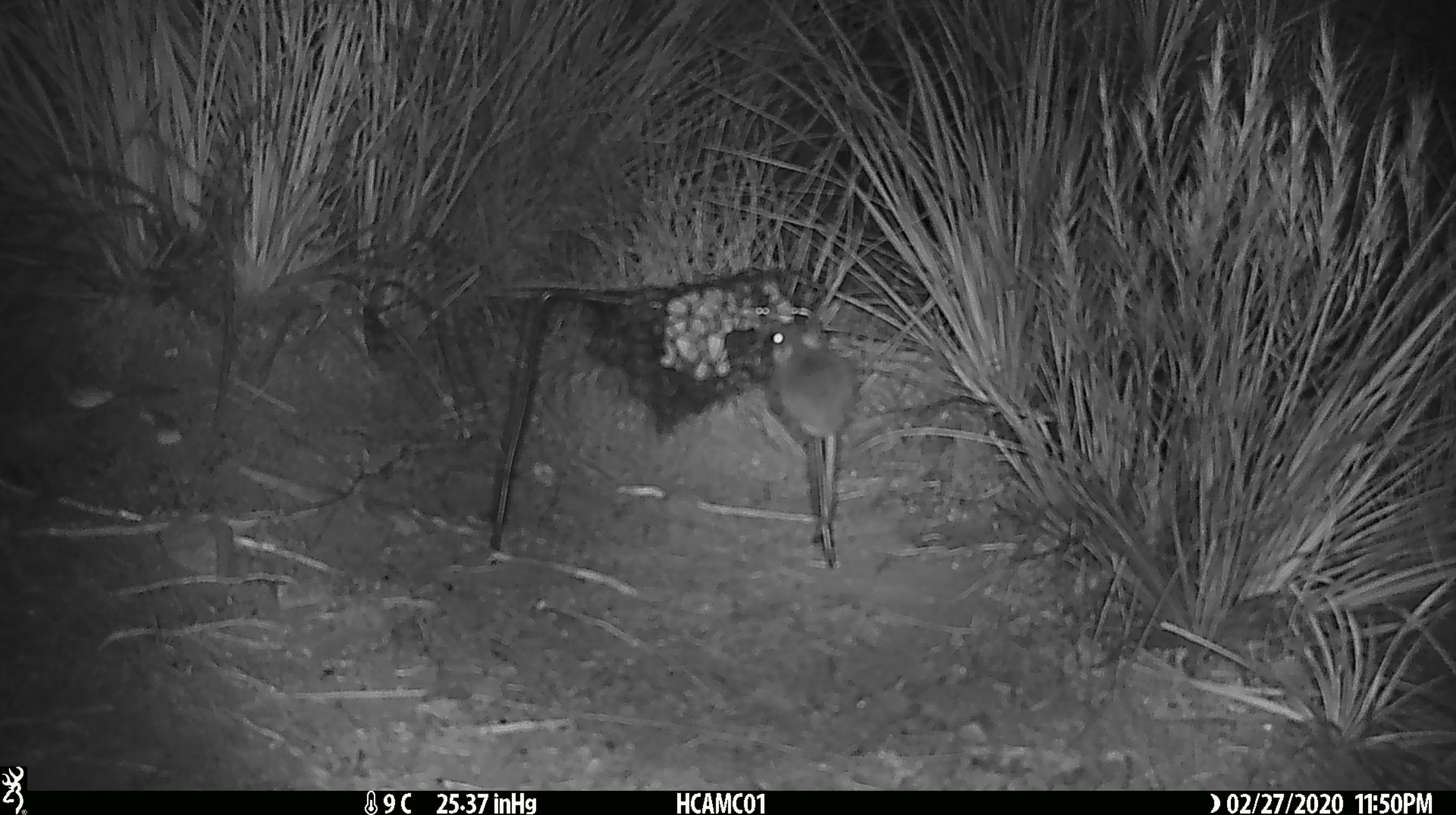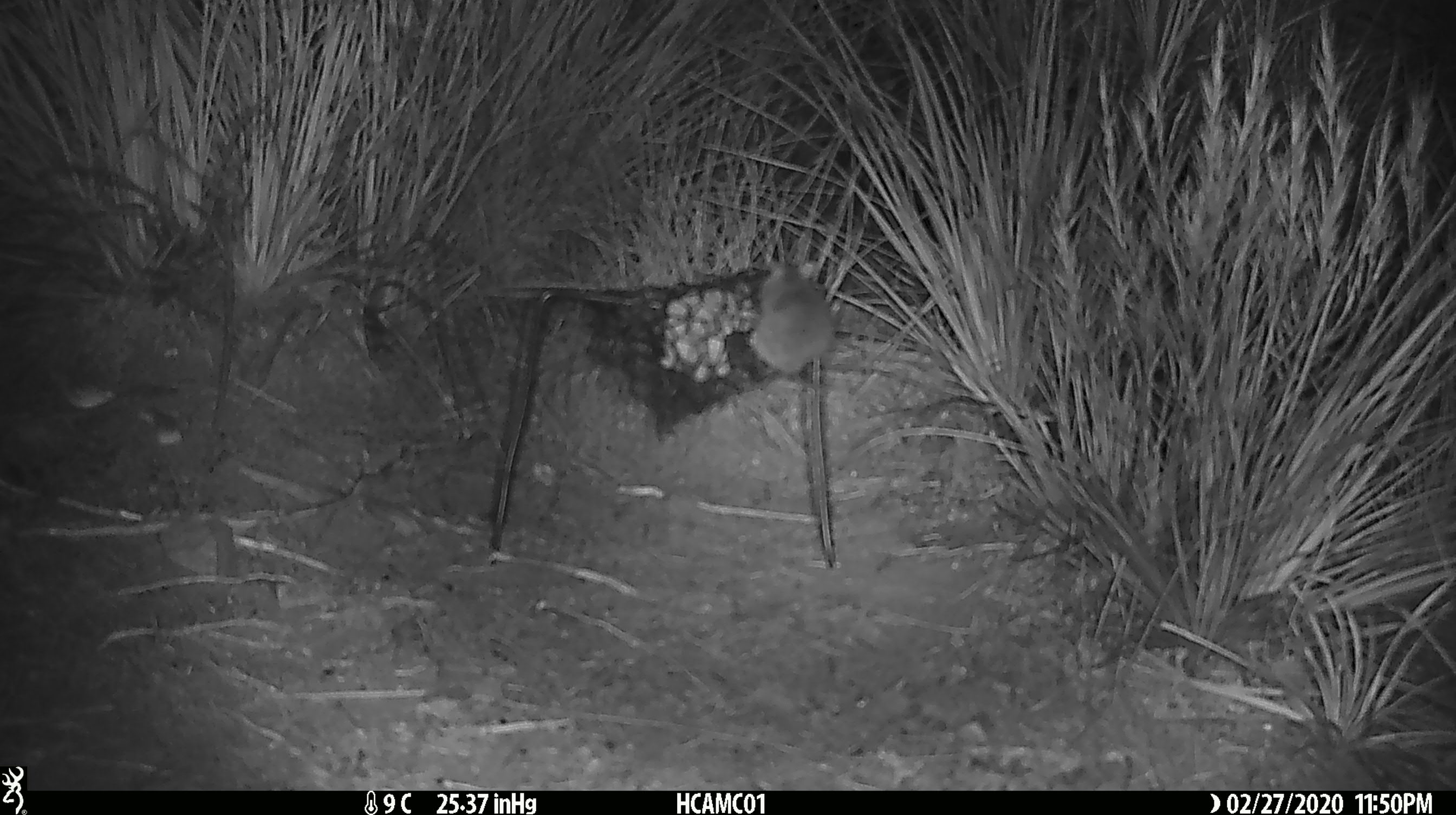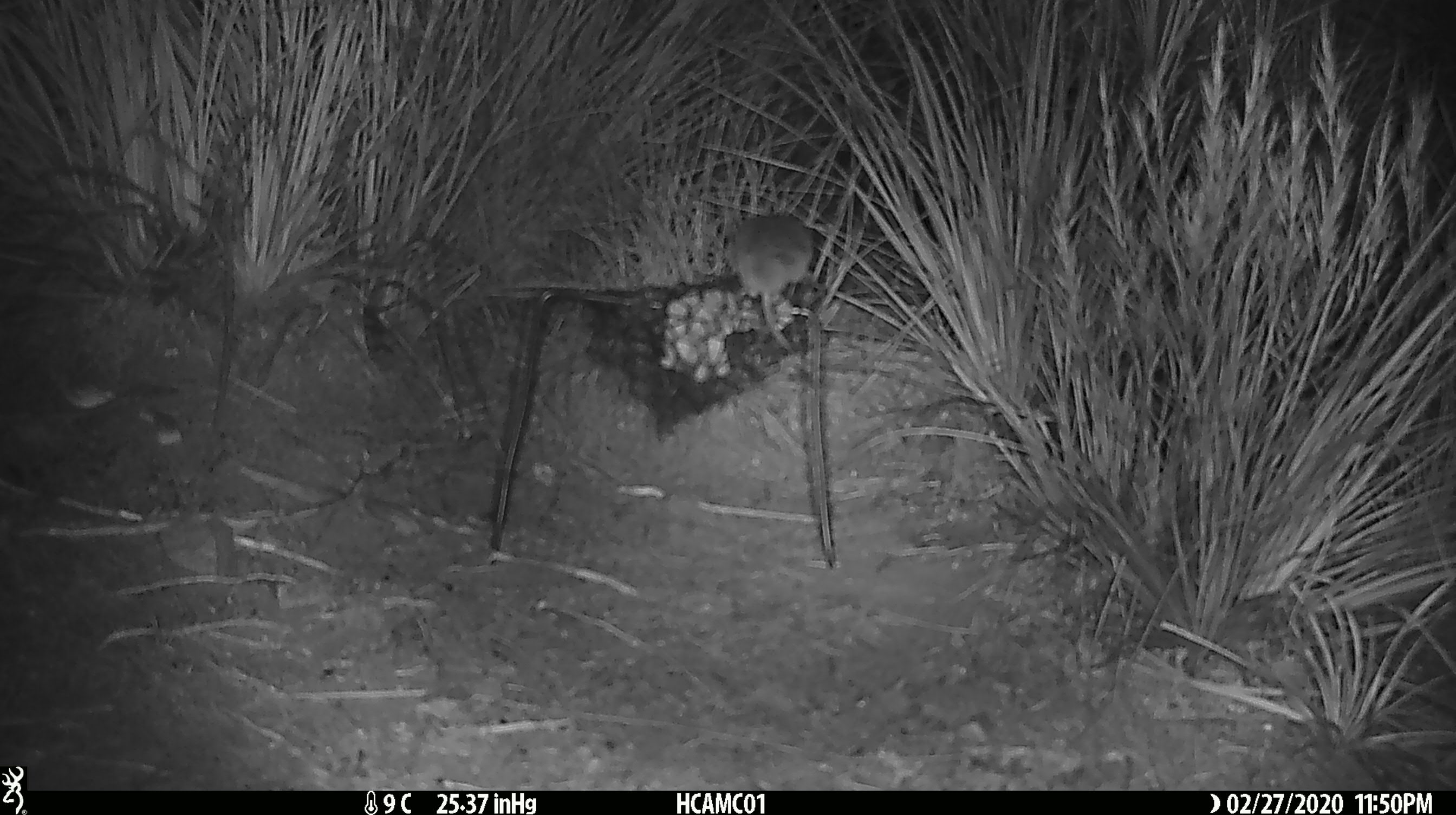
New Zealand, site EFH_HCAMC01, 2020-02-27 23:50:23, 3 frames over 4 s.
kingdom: Animalia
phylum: Chordata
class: Mammalia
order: Rodentia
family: Muridae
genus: Mus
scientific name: Mus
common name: mouse